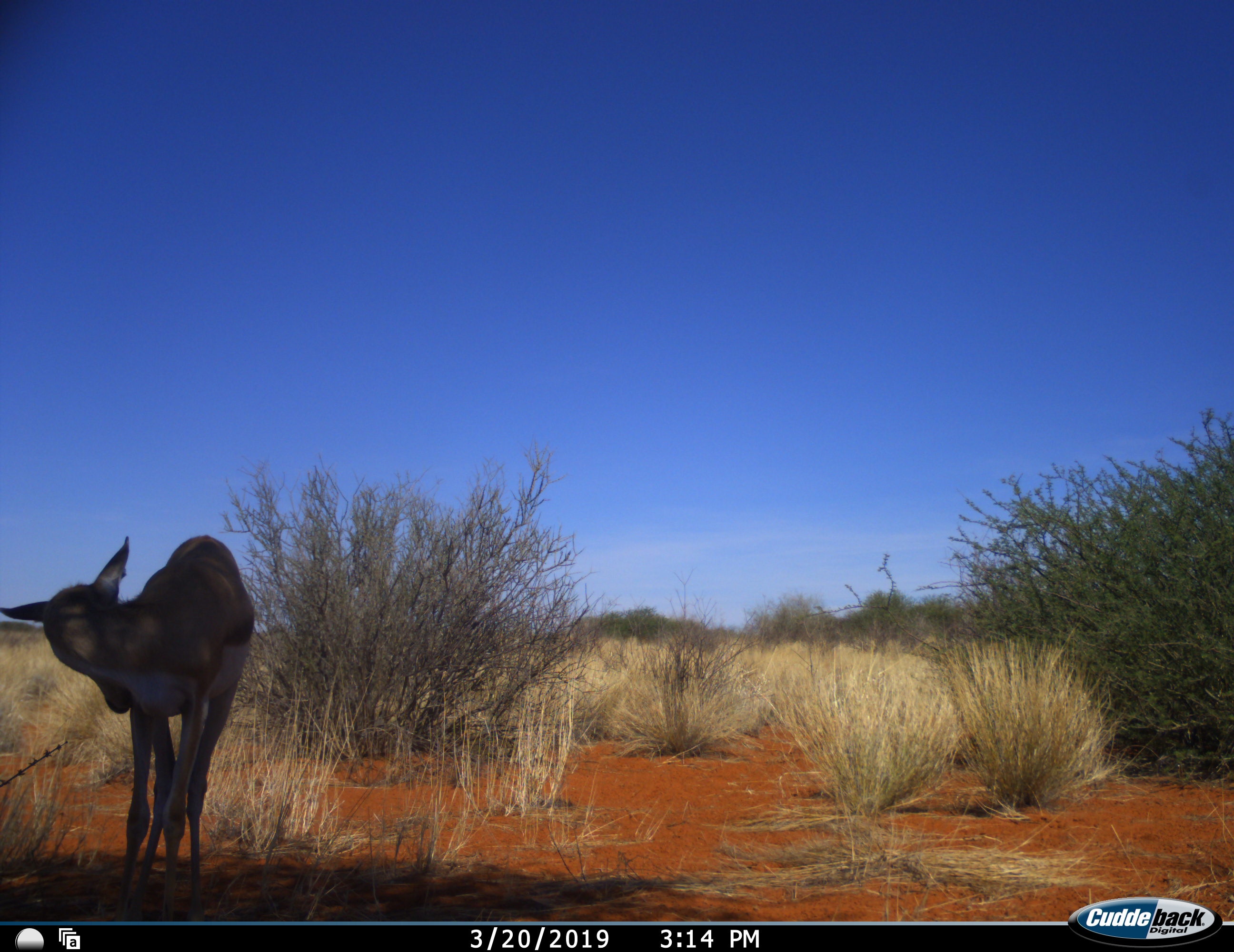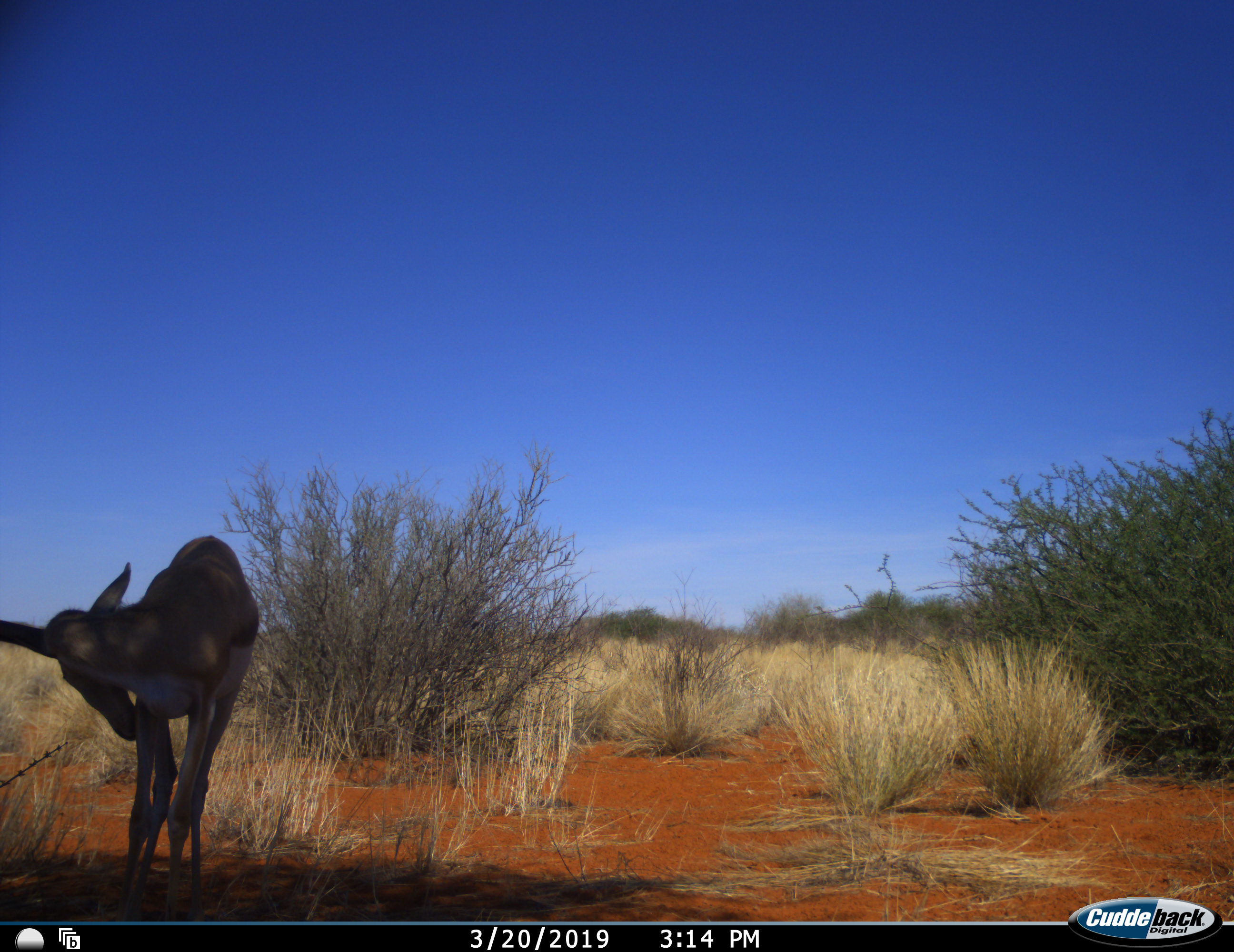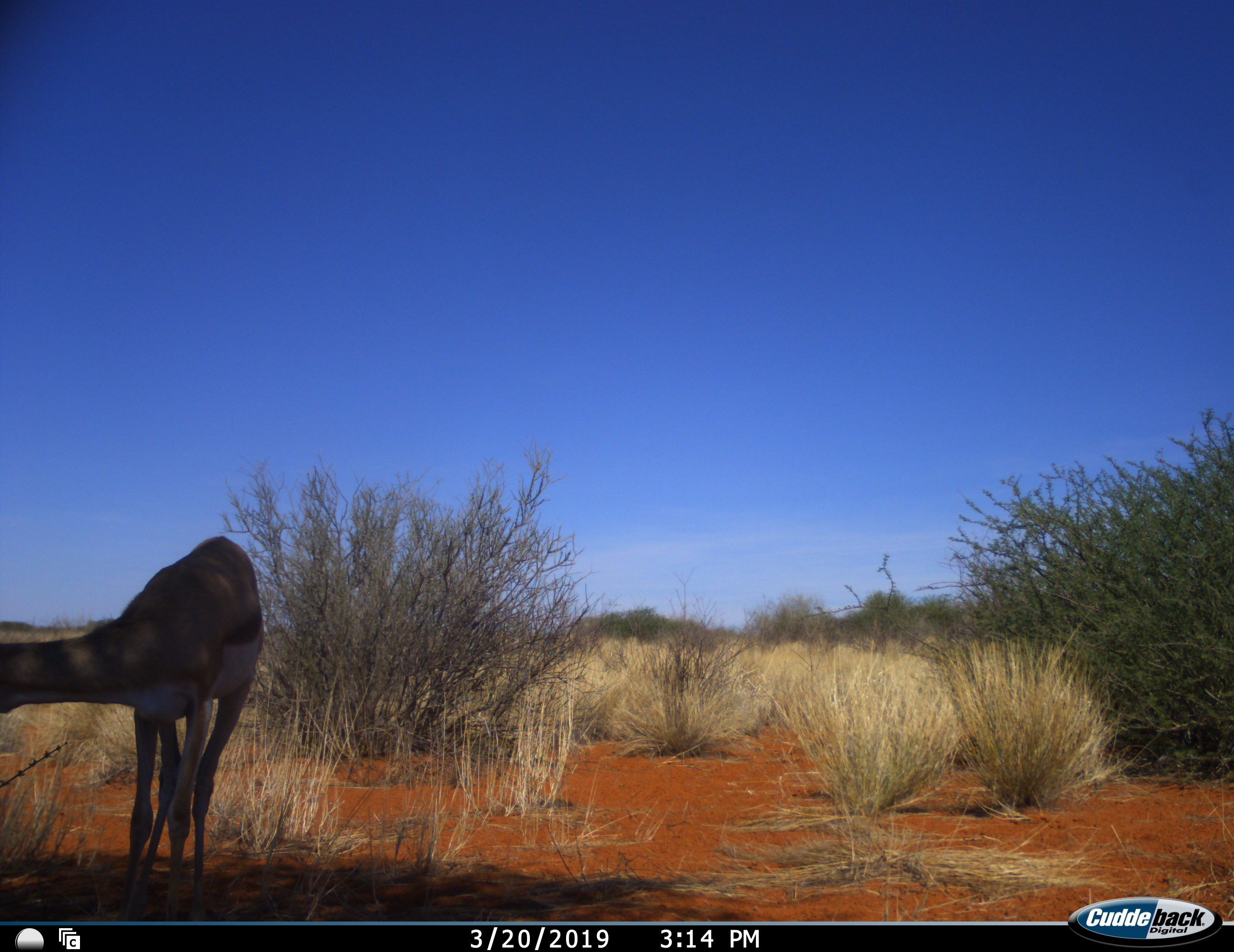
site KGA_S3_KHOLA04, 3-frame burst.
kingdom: Animalia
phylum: Chordata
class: Mammalia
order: Artiodactyla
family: Bovidae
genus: Antidorcas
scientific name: Antidorcas marsupialis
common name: springbok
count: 1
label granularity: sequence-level